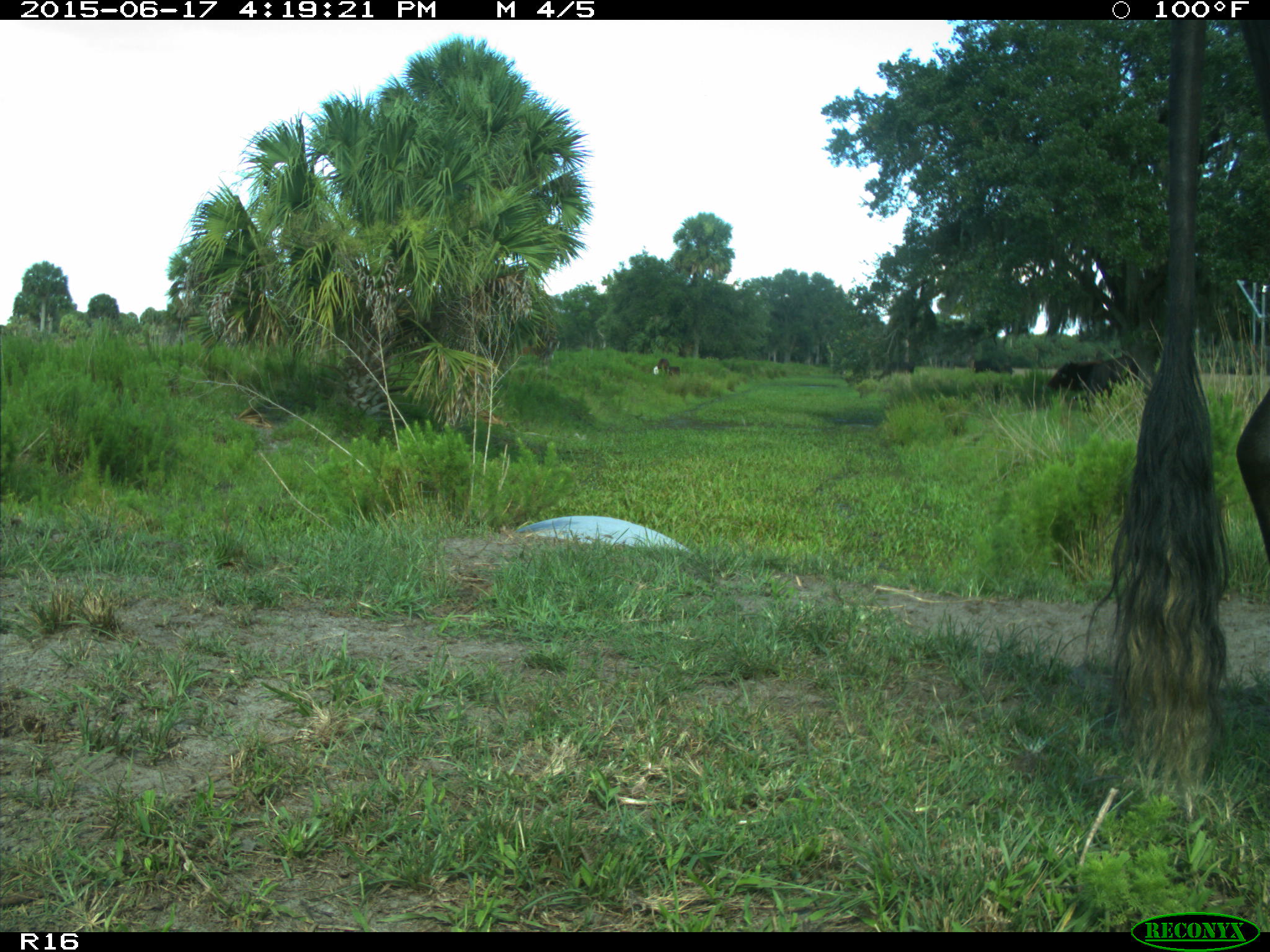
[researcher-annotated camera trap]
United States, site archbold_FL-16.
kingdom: Animalia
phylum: Chordata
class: Mammalia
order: Artiodactyla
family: Bovidae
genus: Bos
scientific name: Bos taurus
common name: domestic cow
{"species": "Bos taurus (domestic cow)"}